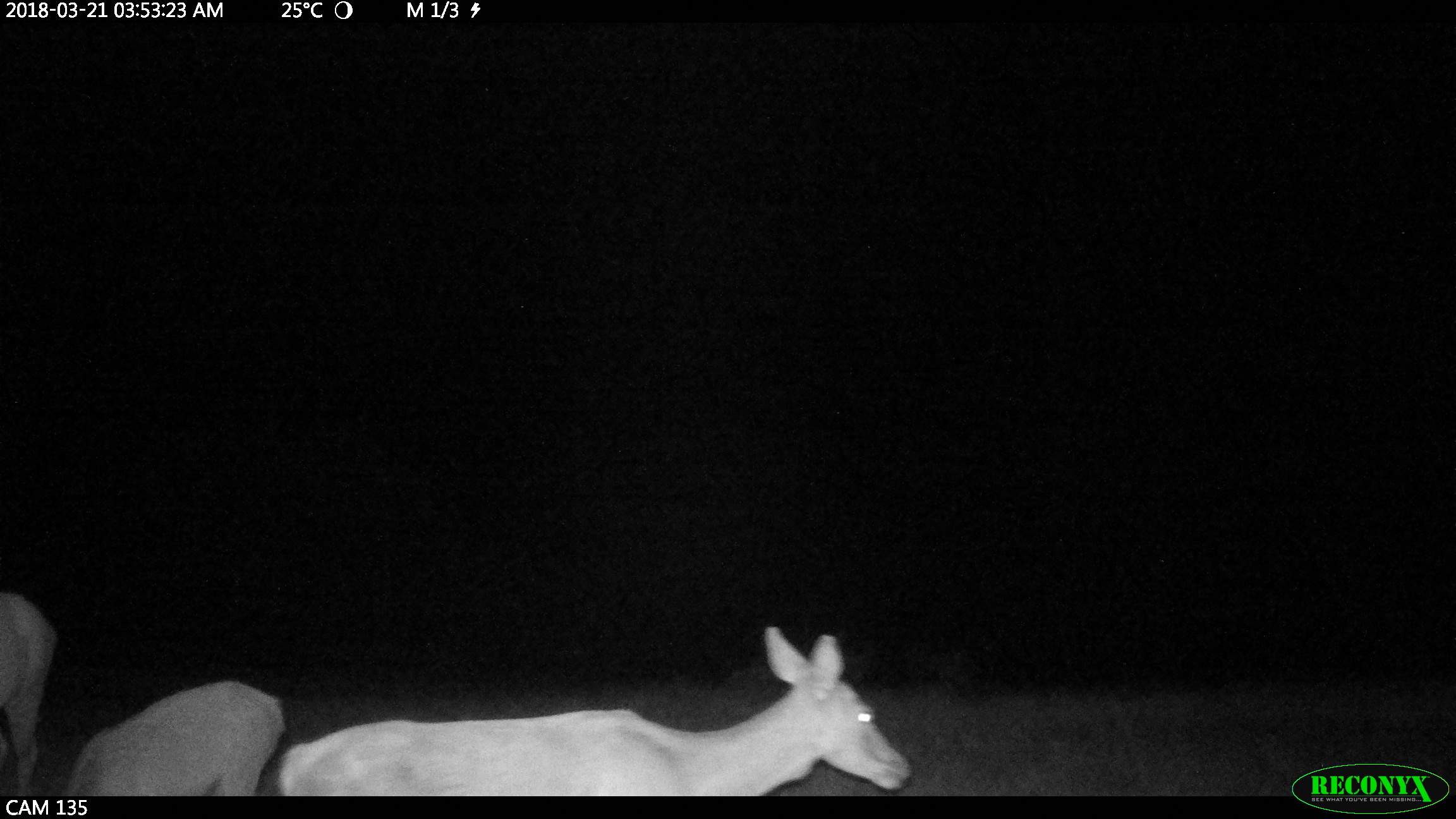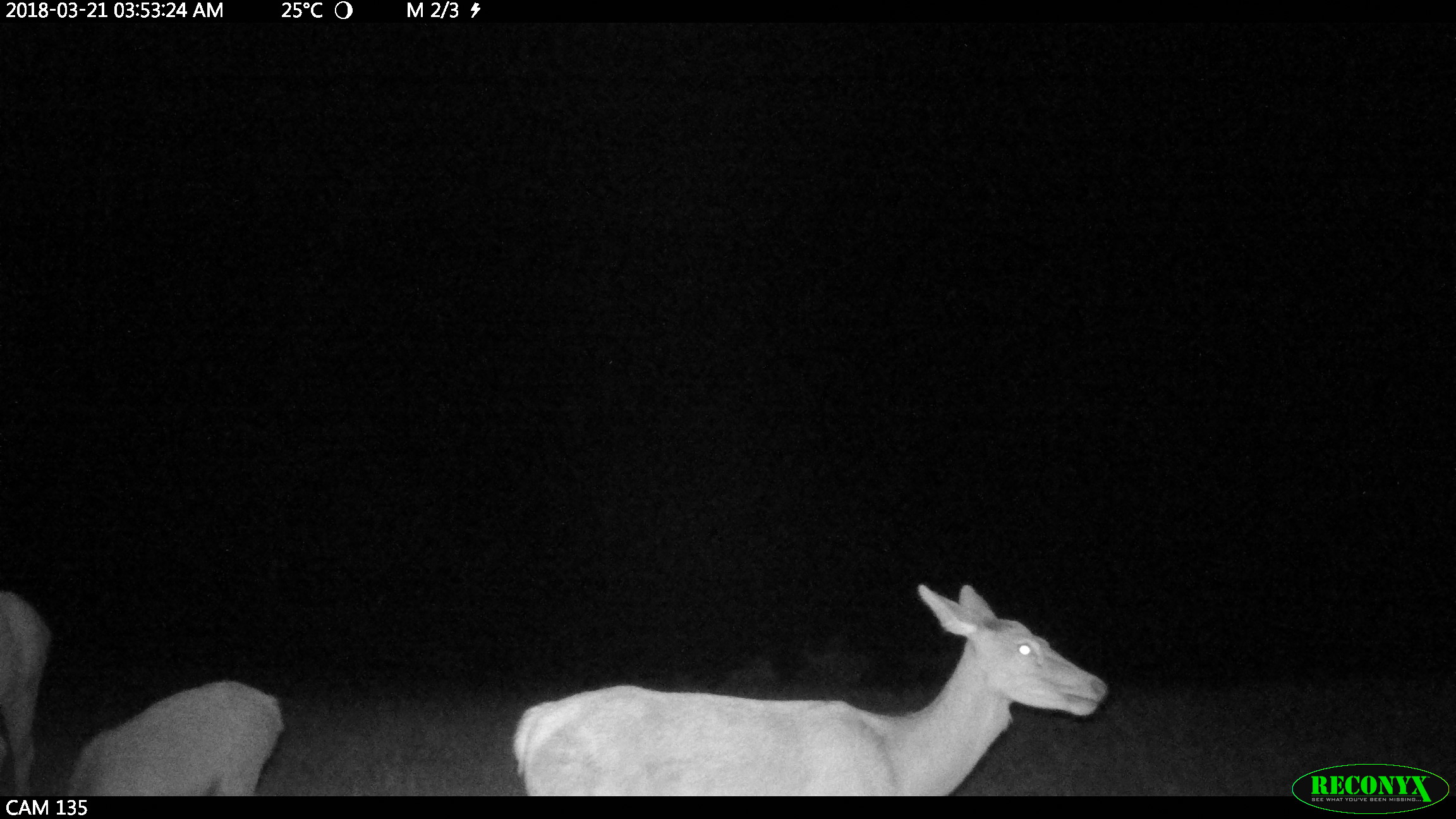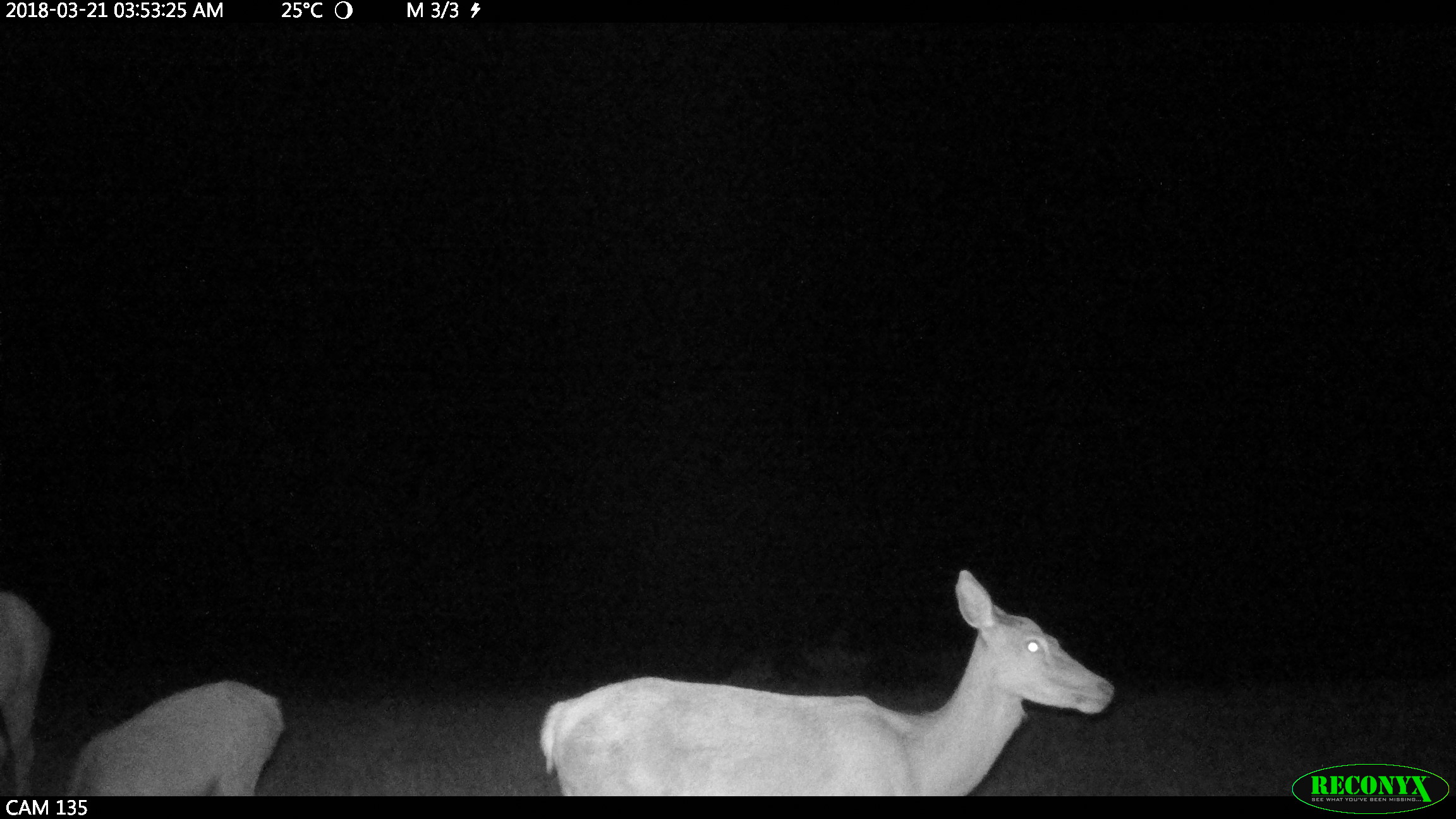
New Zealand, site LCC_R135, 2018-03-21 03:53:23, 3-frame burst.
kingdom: Animalia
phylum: Chordata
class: Mammalia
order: Artiodactyla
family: Cervidae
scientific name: Cervidae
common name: deer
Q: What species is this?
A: Deer (Cervidae).